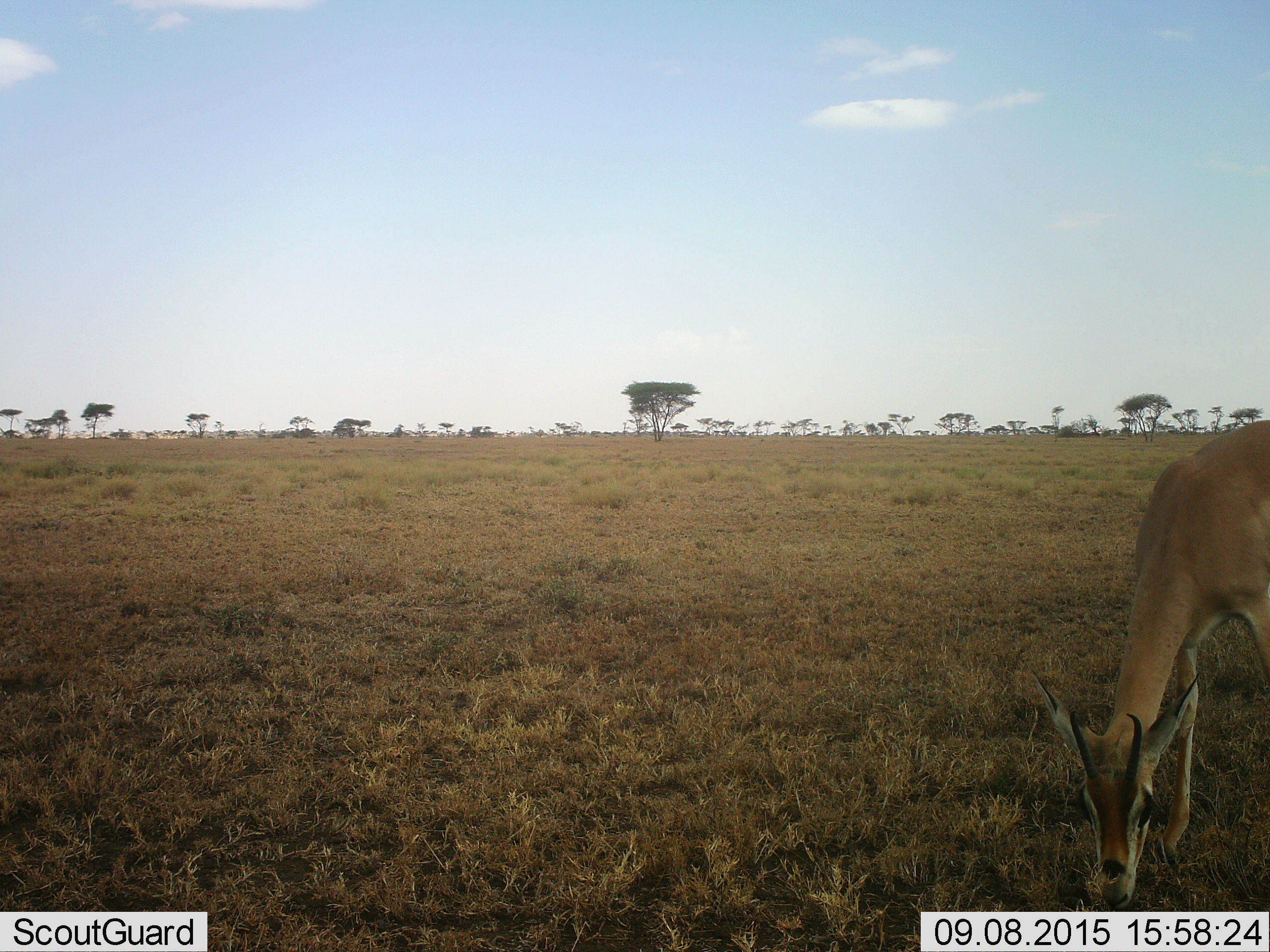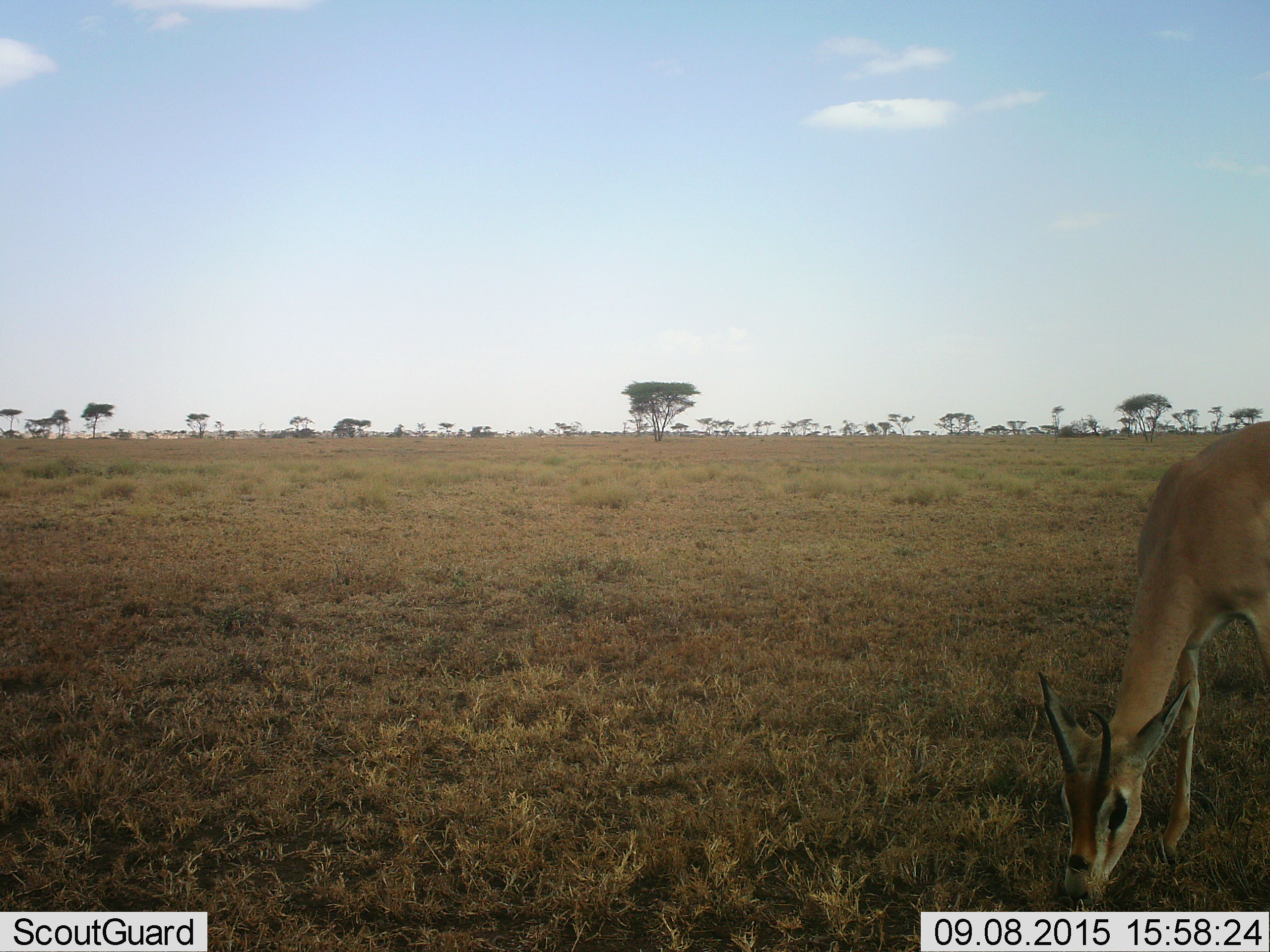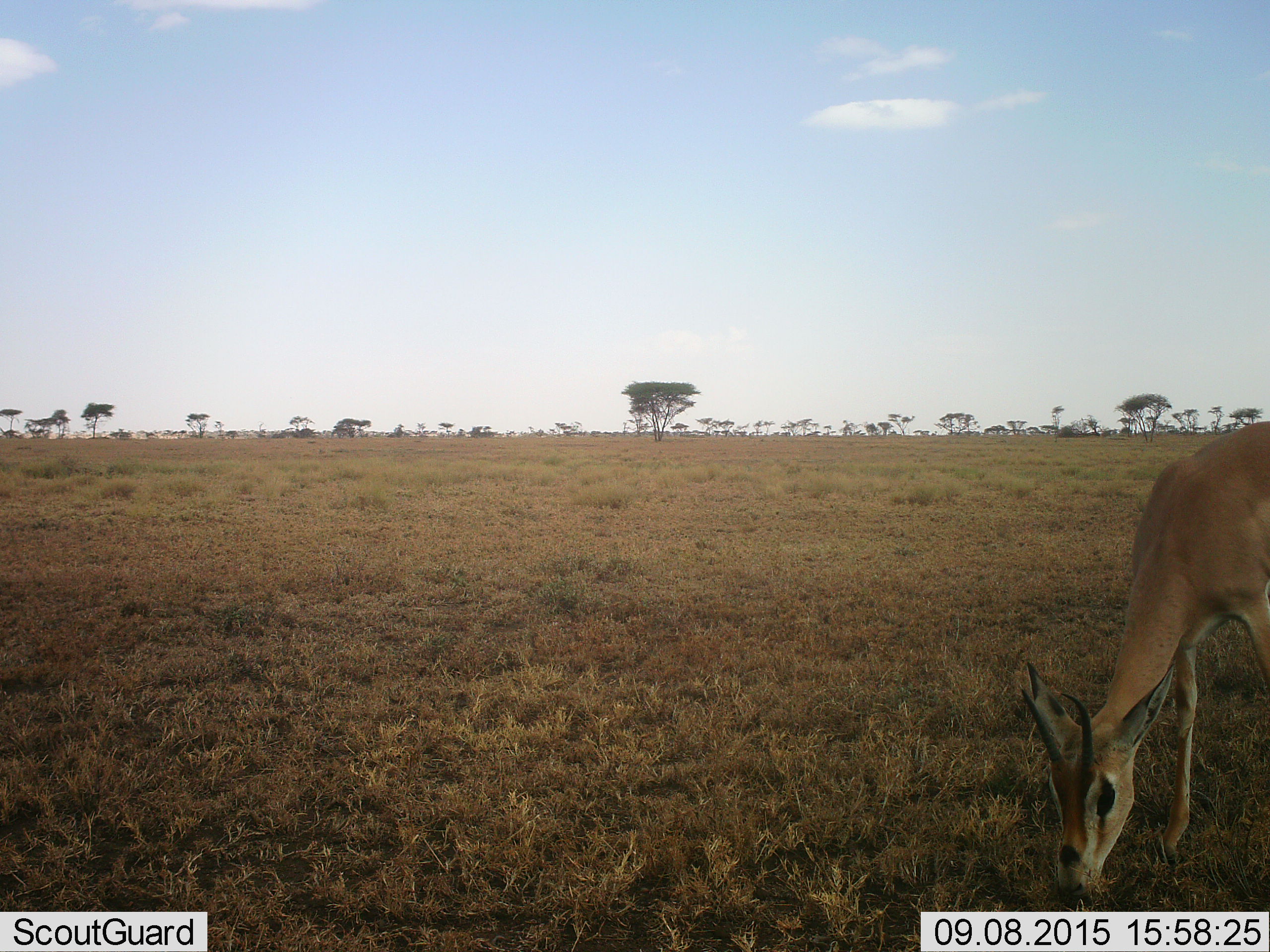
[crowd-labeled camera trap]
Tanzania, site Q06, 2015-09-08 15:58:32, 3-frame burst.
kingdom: Animalia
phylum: Chordata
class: Mammalia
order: Artiodactyla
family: Bovidae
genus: Nanger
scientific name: Nanger granti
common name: grant's gazelle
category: gazellegrants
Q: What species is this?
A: Gazellegrants (grant's gazelle) (Nanger granti).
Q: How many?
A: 1.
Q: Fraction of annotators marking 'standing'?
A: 25%.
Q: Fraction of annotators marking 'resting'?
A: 0%.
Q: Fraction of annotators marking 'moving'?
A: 0%.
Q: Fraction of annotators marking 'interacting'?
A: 0%.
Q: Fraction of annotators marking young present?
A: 0%.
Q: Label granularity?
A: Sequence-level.